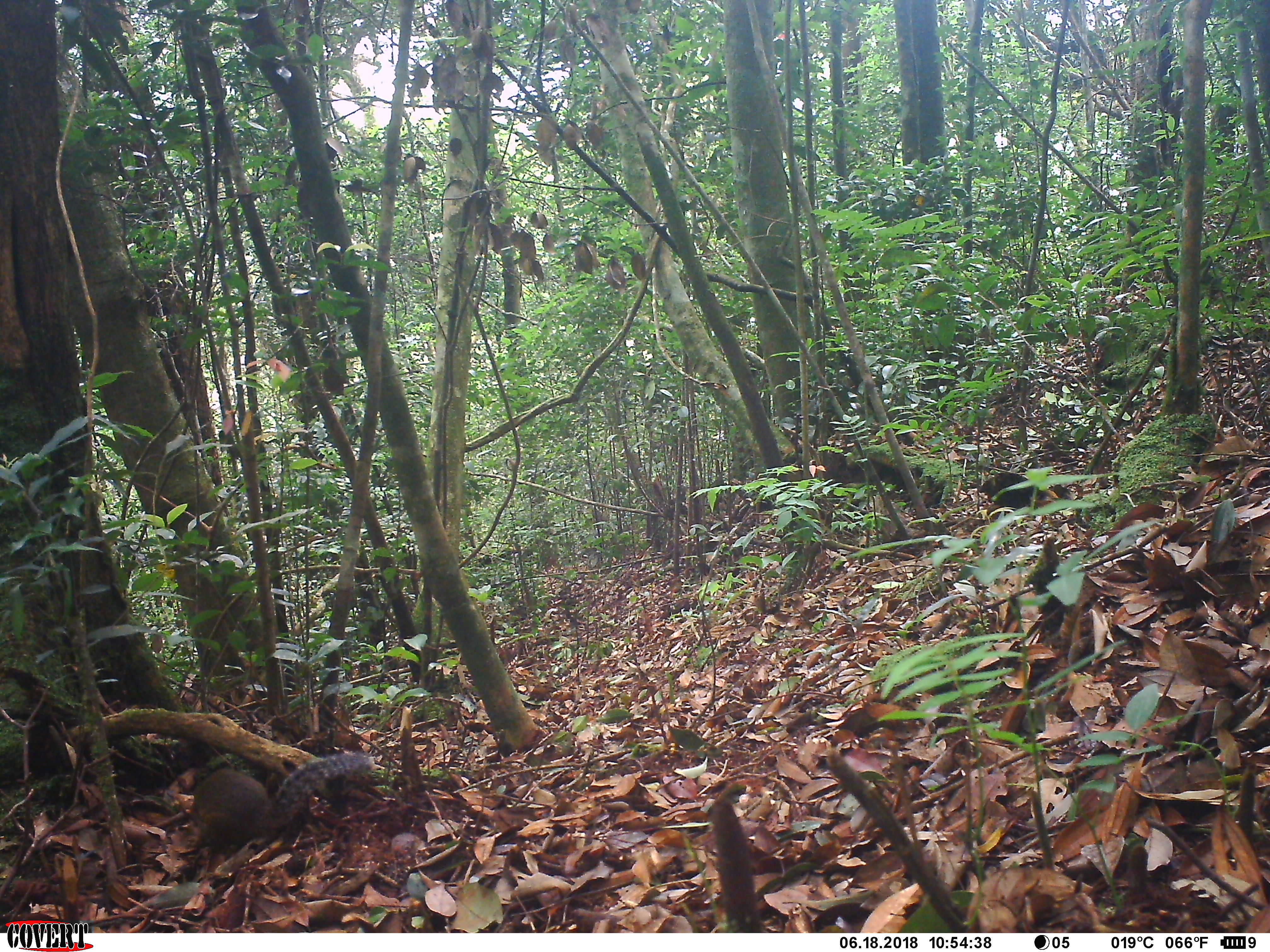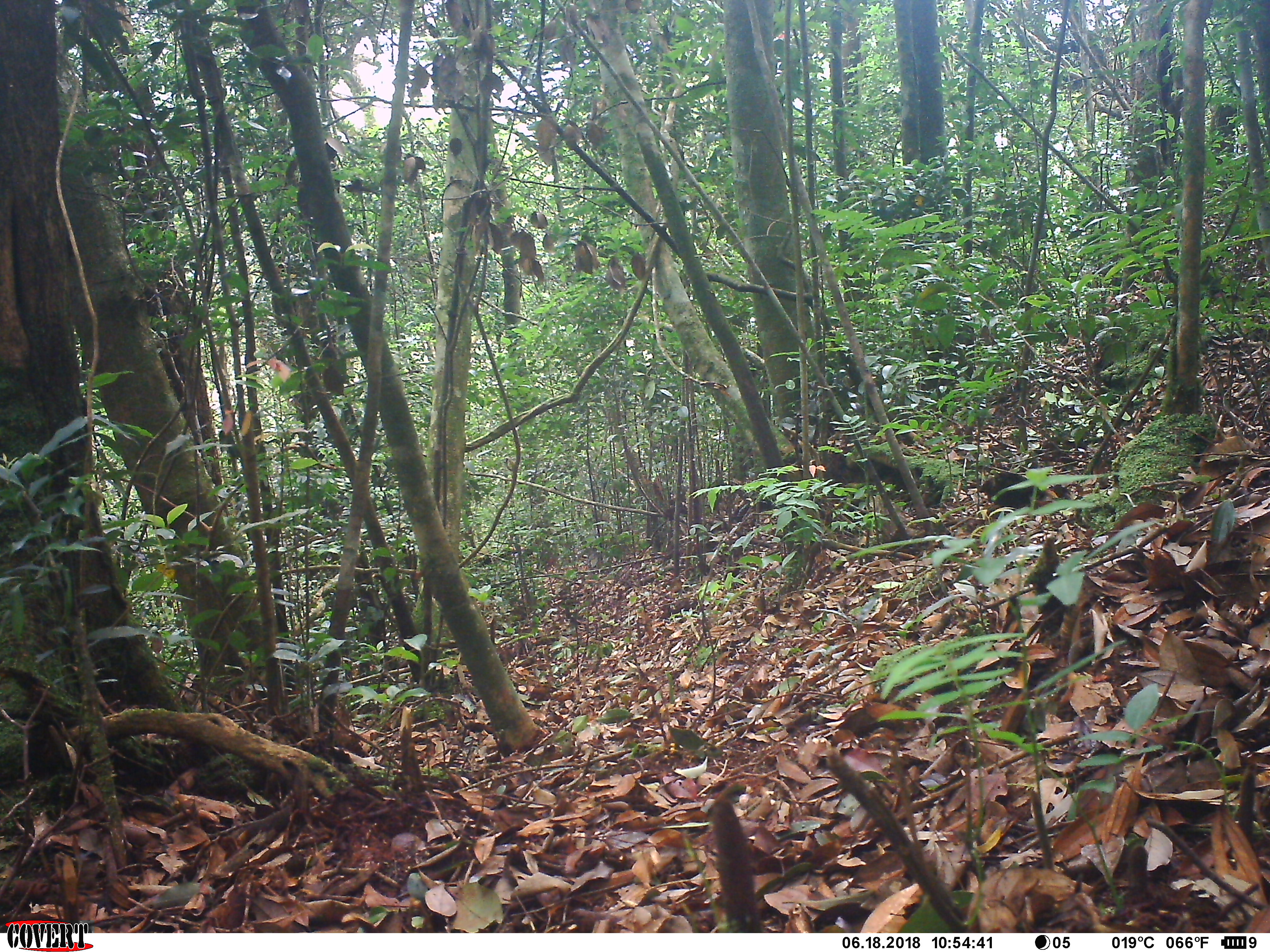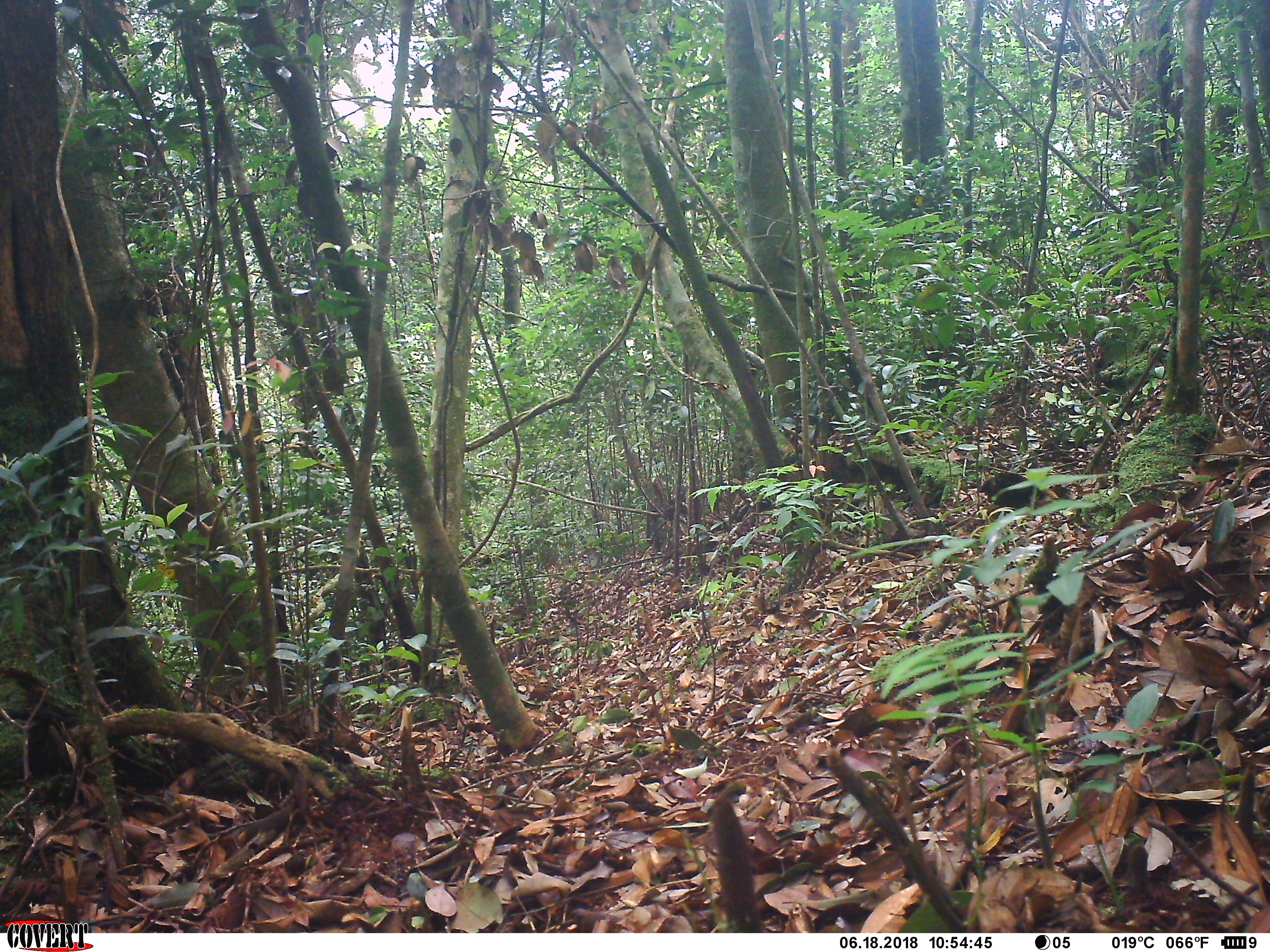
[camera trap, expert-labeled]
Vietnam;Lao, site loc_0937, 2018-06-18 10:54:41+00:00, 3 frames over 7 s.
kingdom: Animalia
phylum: Chordata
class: Mammalia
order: Rodentia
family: Sciuridae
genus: Dremomys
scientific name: Dremomys rufigenis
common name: red-cheeked squirrel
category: red cheeked squirrel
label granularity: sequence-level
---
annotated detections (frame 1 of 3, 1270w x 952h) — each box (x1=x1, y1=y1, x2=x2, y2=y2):
red cheeked squirrel: (x1=191, y1=750, x2=375, y2=855)